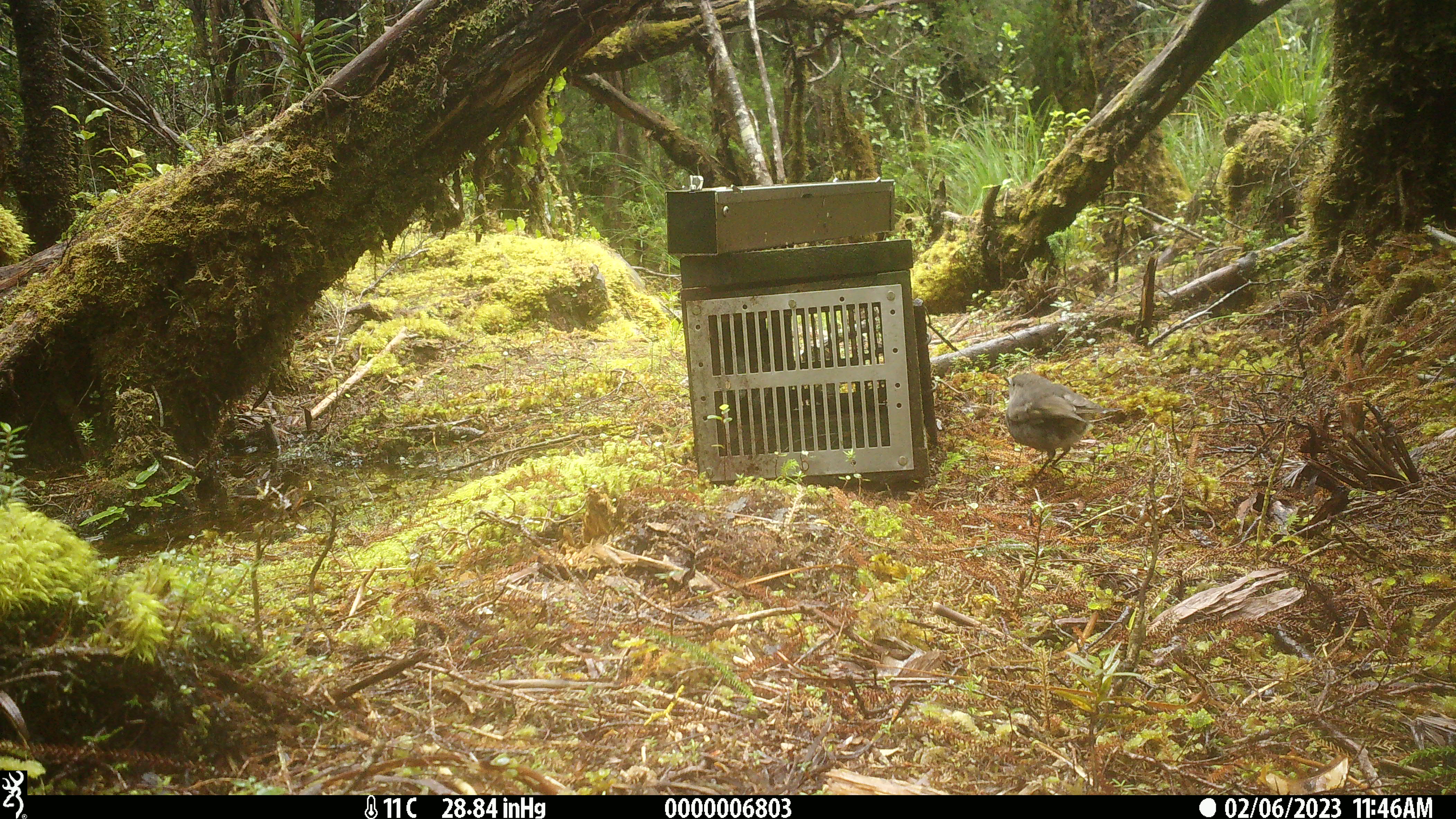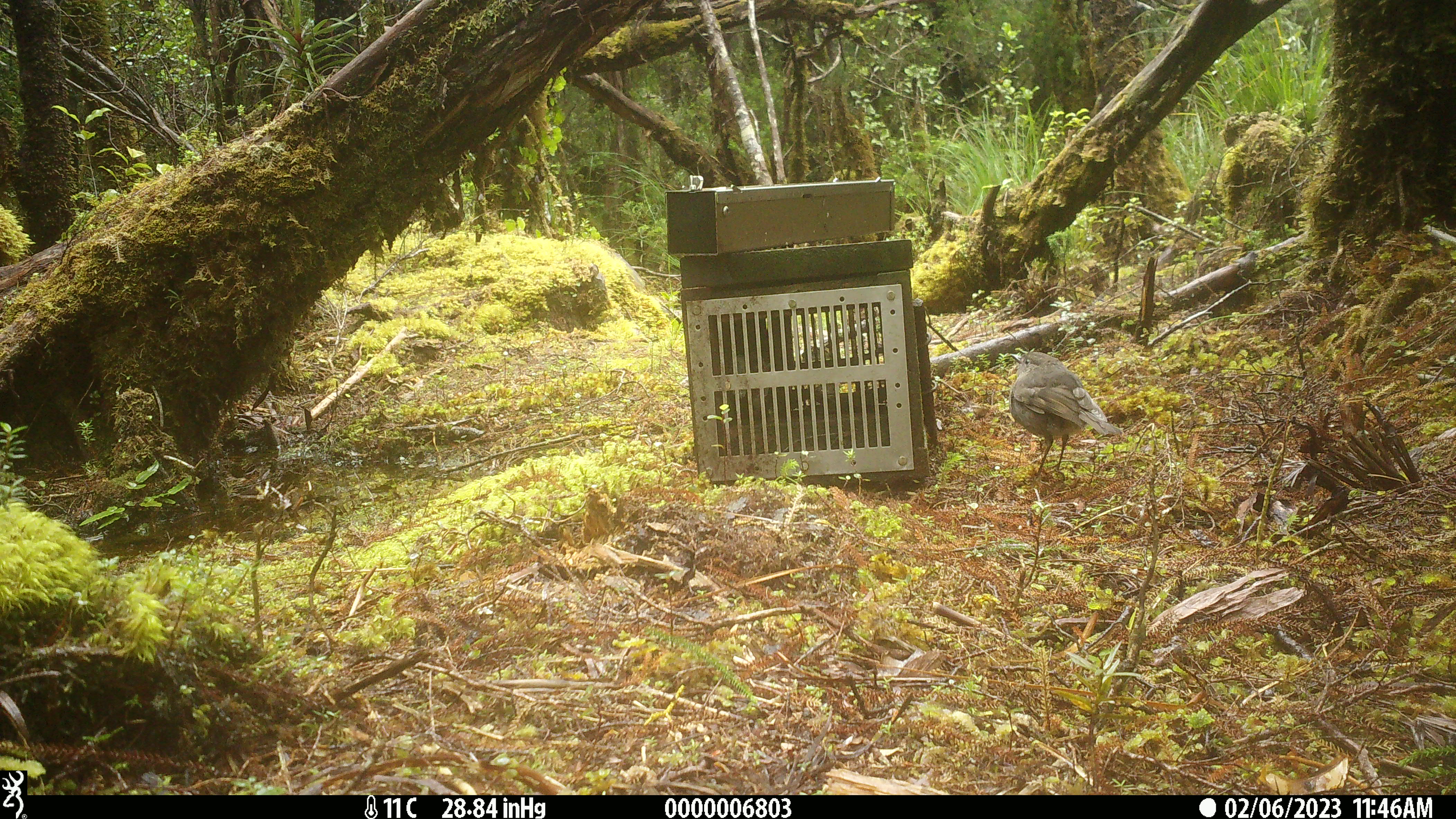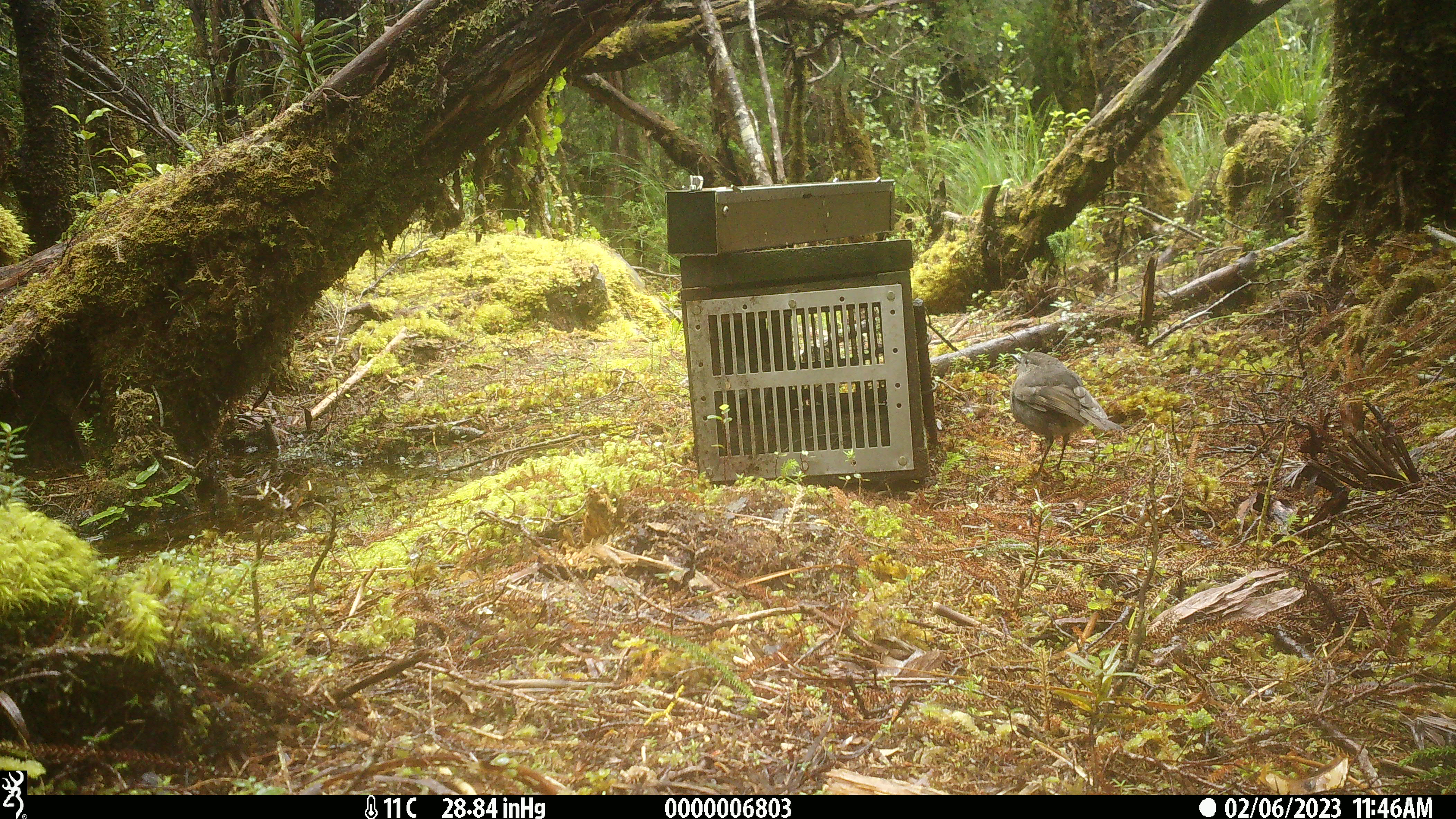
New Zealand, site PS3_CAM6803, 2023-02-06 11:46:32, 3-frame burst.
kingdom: Animalia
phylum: Chordata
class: Aves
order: Passeriformes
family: Petroicidae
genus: Petroica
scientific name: Petroica australis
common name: new zealand robin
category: robin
Robin (new zealand robin) (Petroica australis).